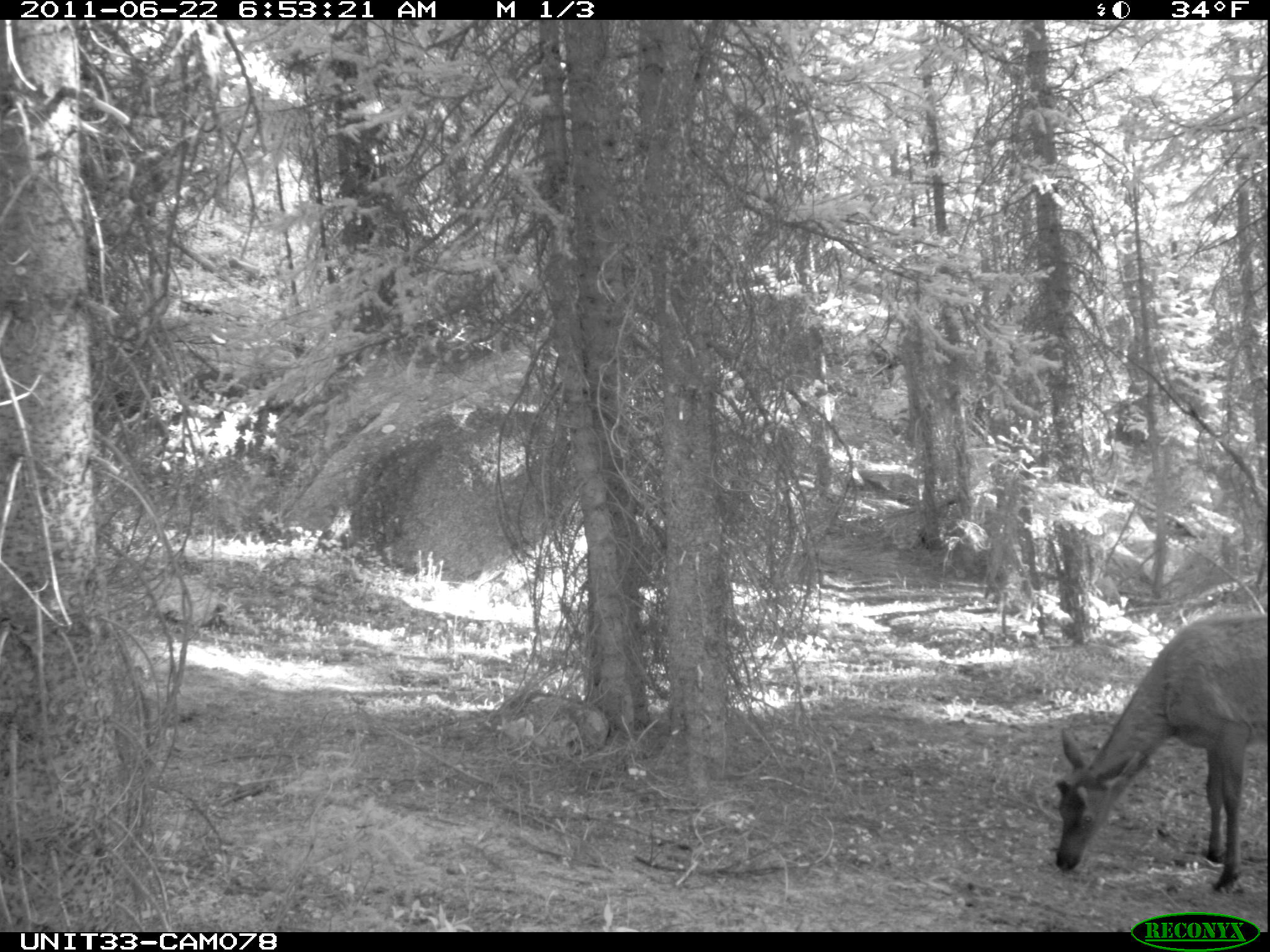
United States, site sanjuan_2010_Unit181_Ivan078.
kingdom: Animalia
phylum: Chordata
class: Mammalia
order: Artiodactyla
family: Cervidae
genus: Cervus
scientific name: Cervus elaphus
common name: red deer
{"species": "Cervus elaphus (red deer)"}